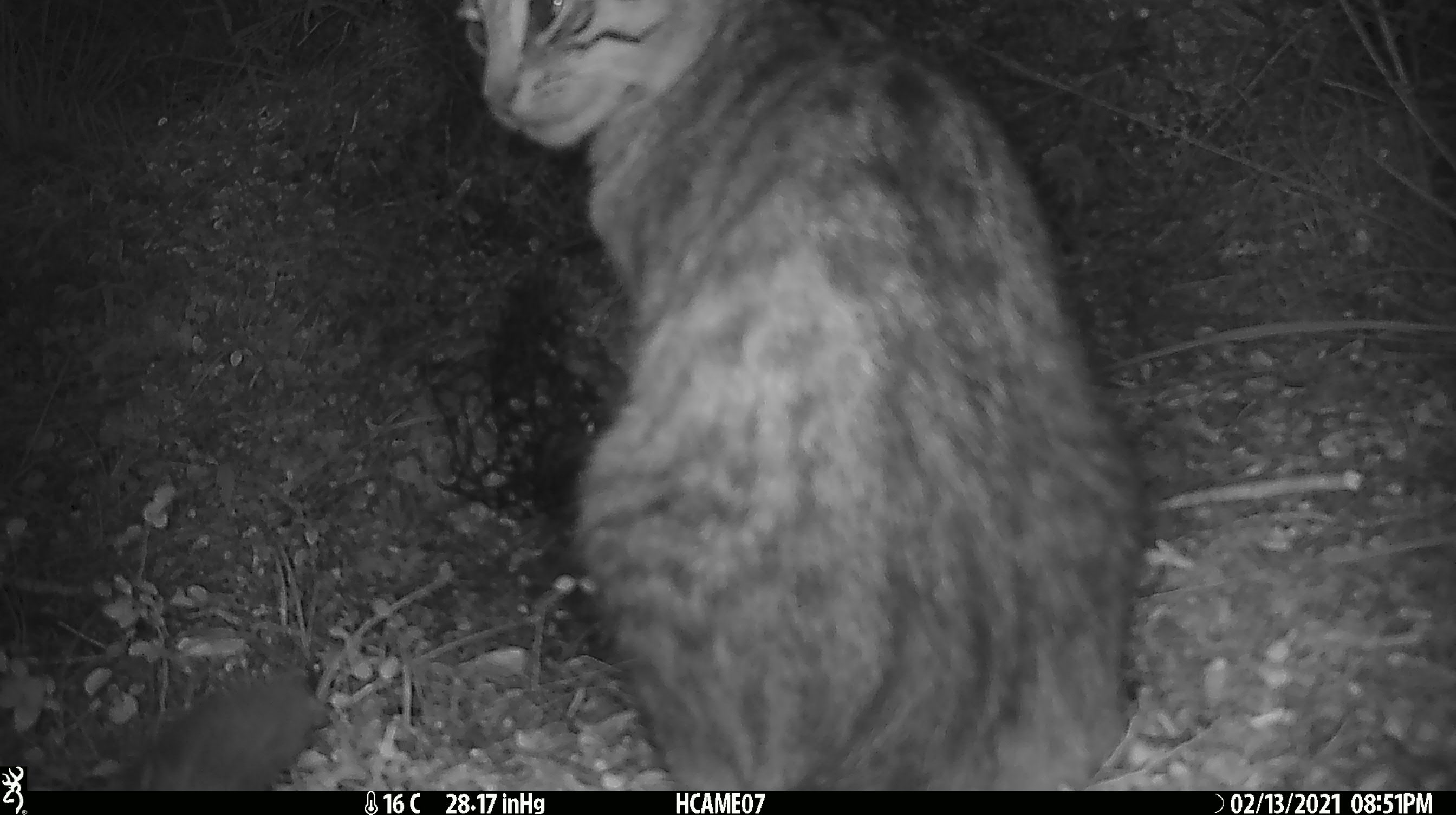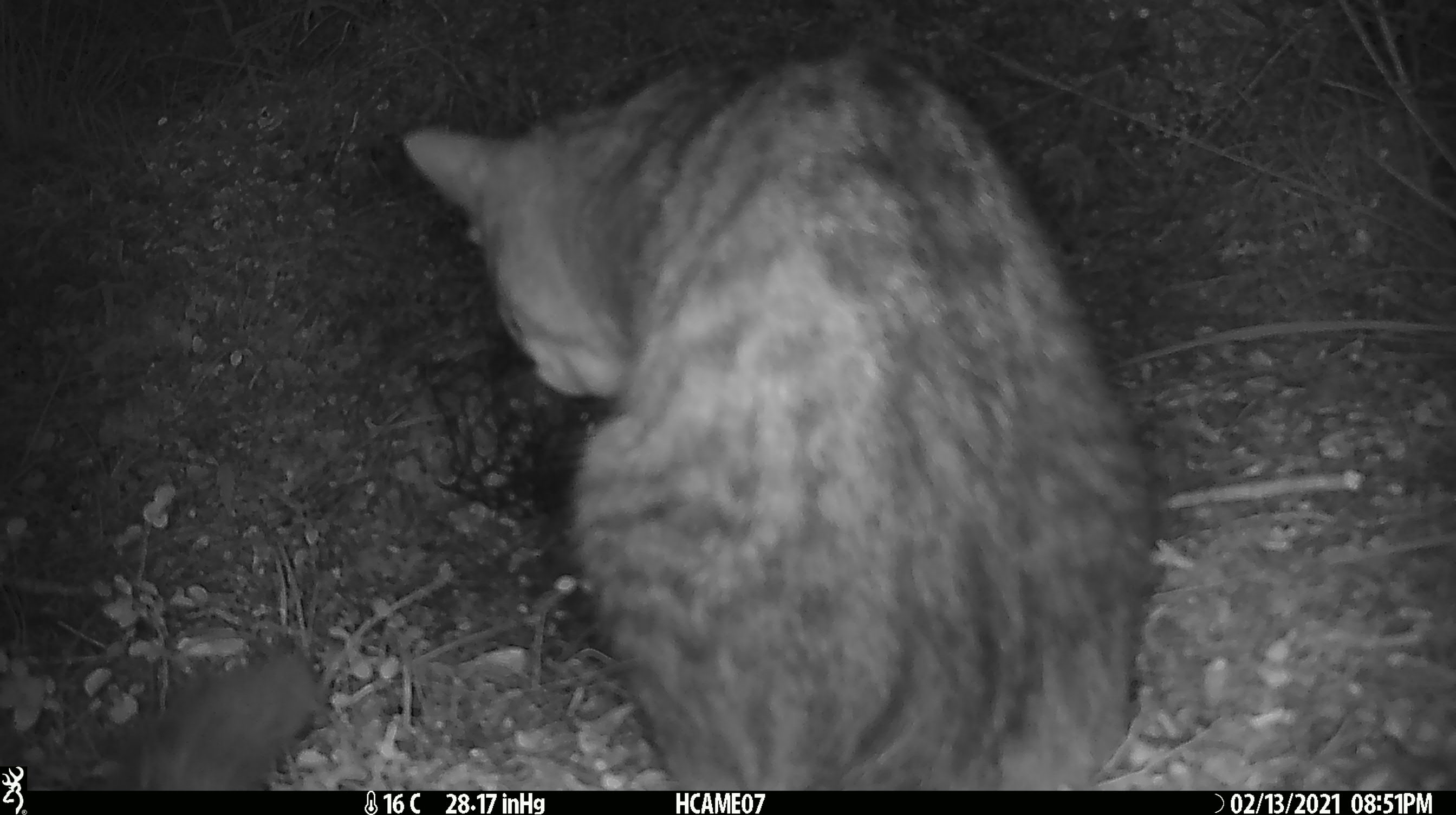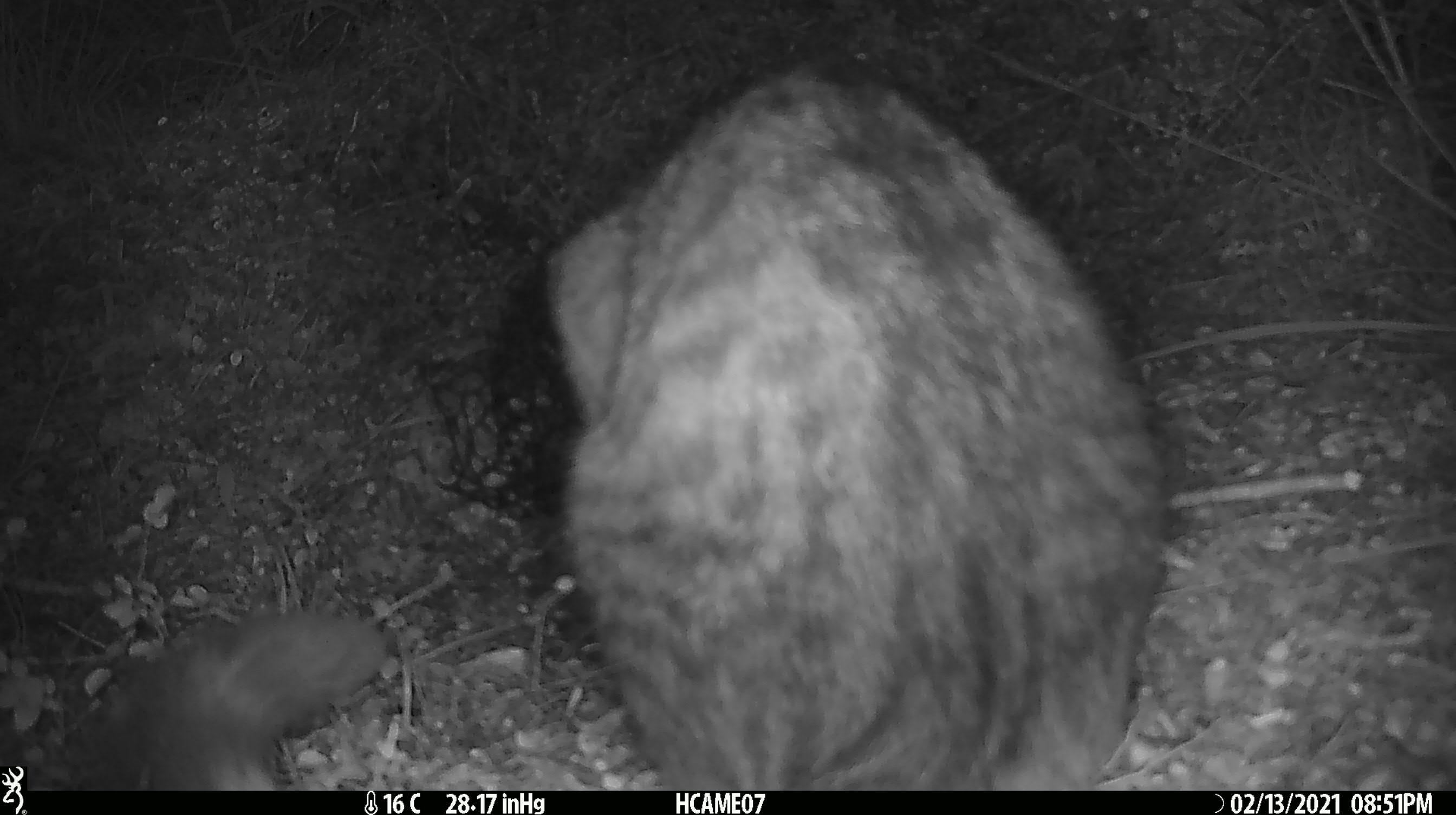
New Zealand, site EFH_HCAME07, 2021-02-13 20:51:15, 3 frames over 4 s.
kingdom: Animalia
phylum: Chordata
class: Mammalia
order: Carnivora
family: Felidae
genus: Felis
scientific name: Felis catus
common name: domestic cat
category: cat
Cat (domestic cat) (Felis catus).